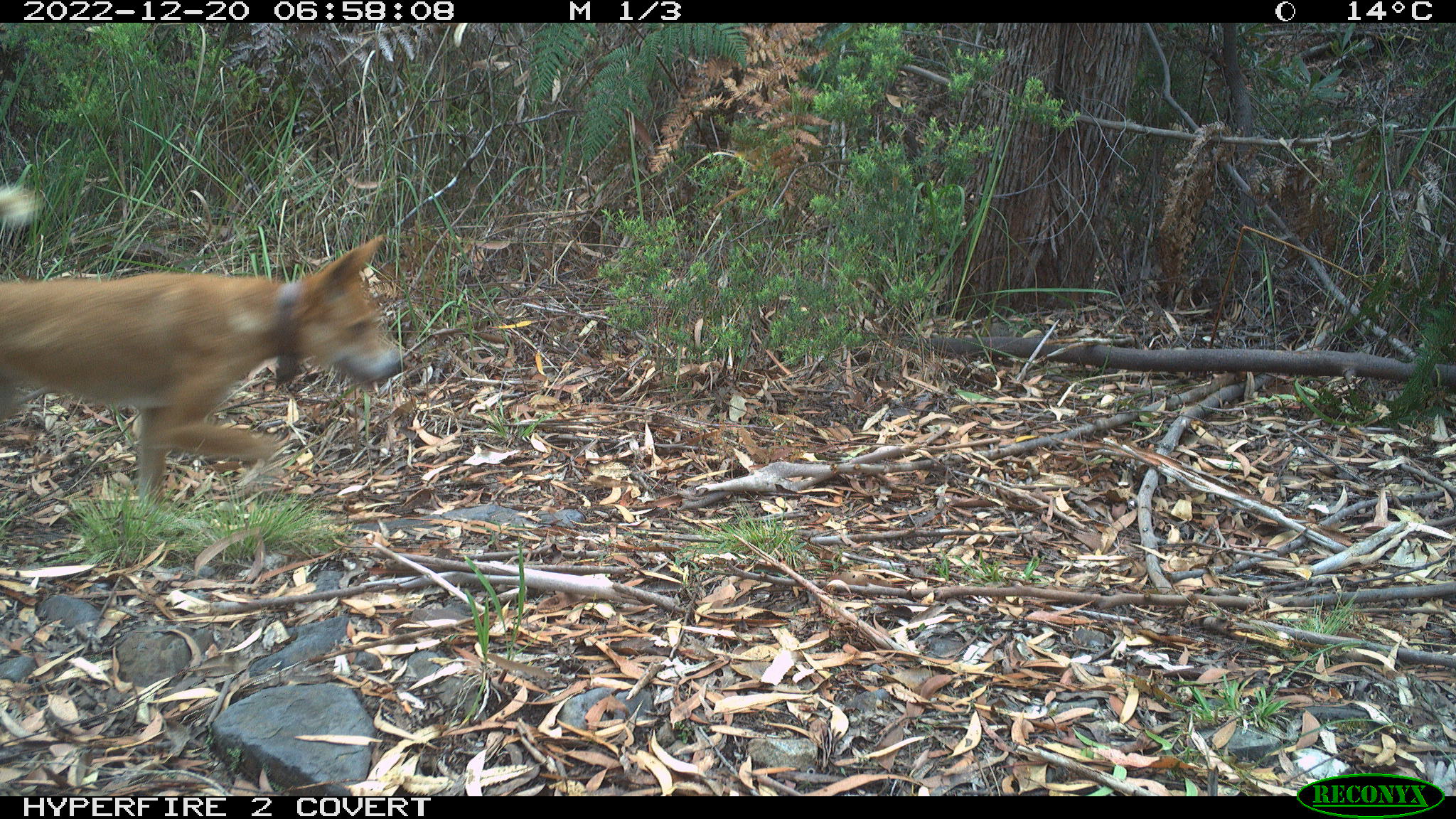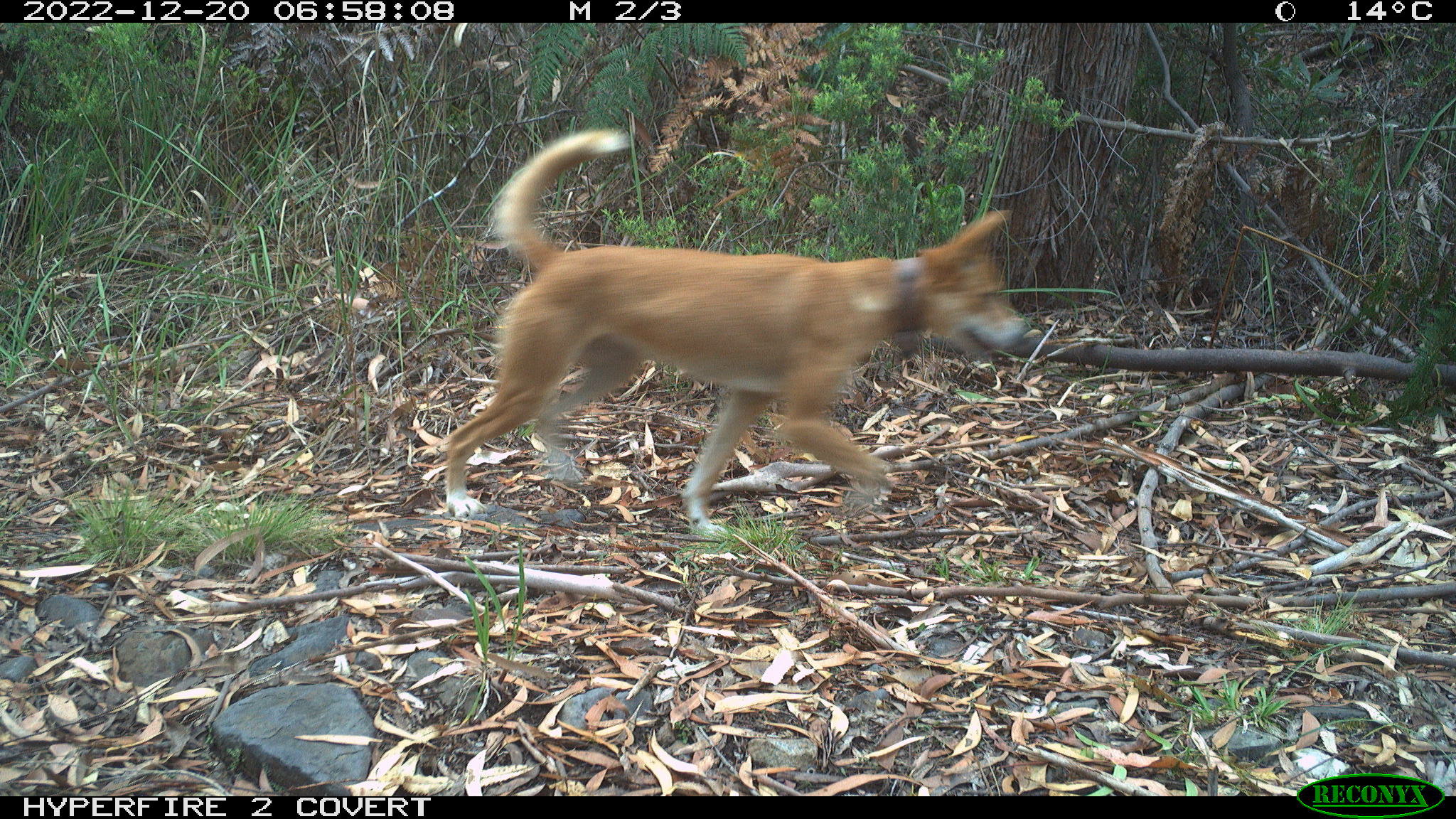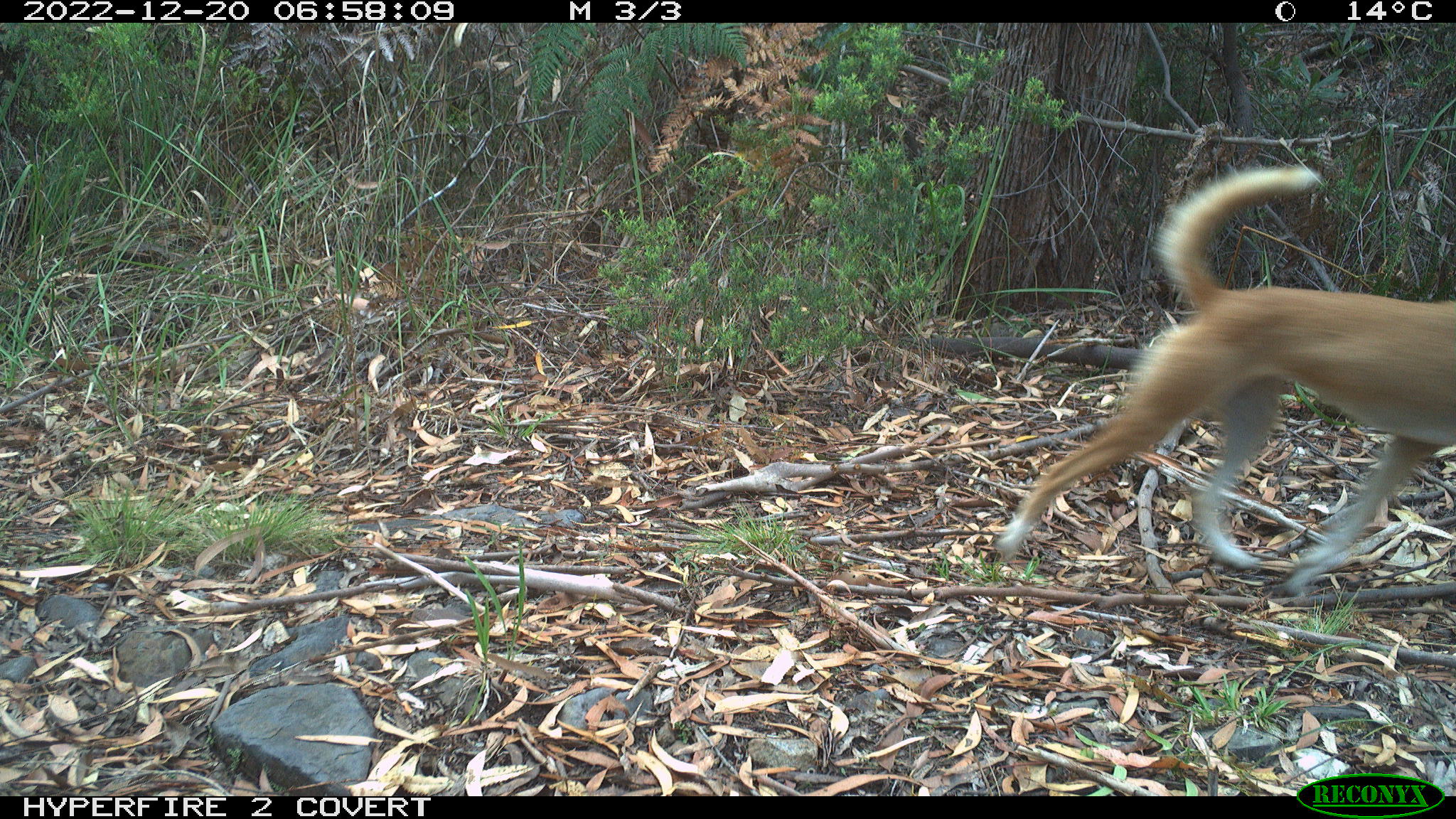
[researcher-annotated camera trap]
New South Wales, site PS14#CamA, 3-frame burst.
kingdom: Animalia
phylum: Chordata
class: Mammalia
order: Carnivora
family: Canidae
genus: Canis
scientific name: Canis familiaris dingo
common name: dingo